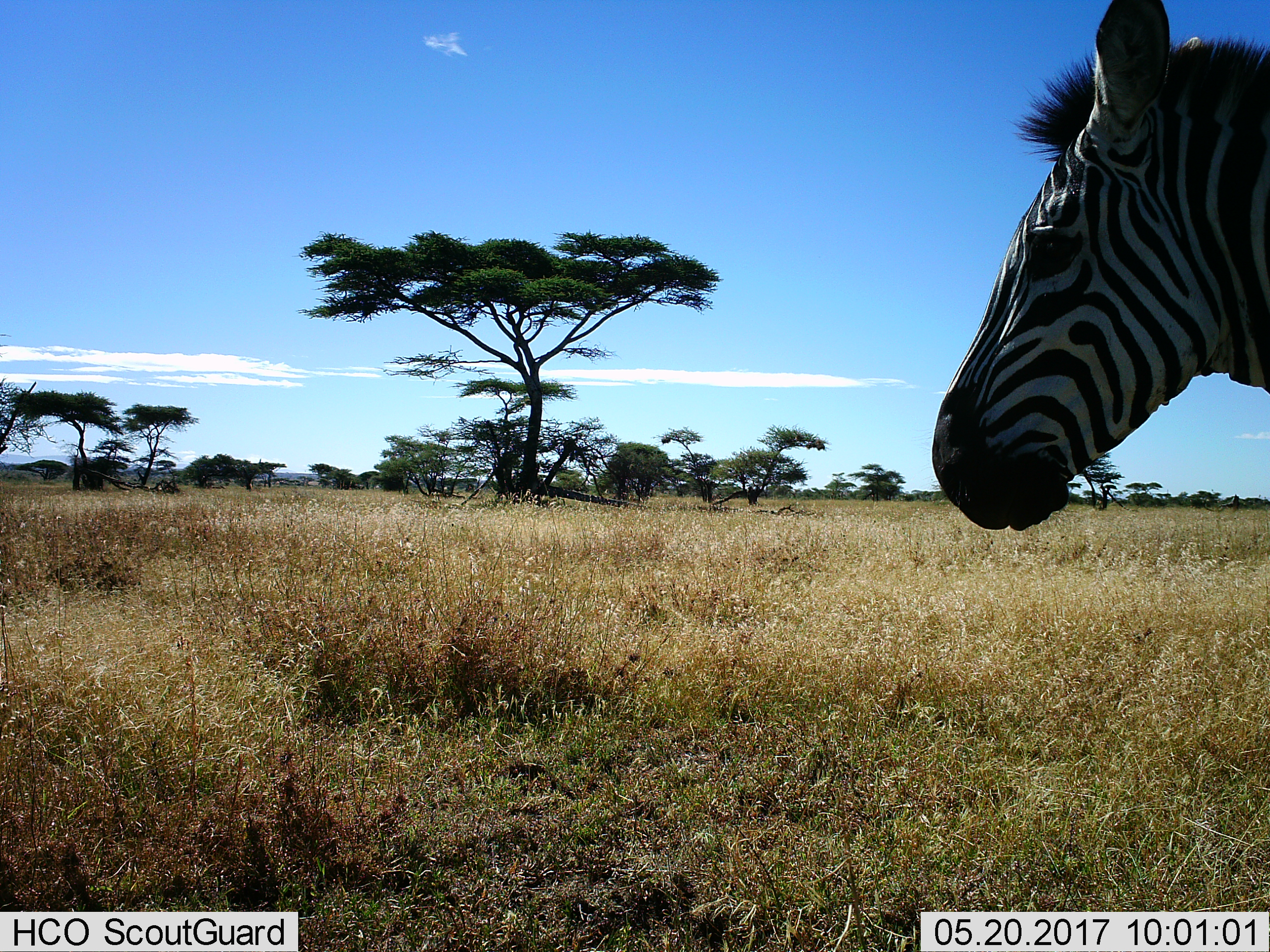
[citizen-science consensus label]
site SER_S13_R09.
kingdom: Animalia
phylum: Chordata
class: Mammalia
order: Perissodactyla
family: Equidae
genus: Equus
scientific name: Equus quagga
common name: plains zebra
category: zebraplains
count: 1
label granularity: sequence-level